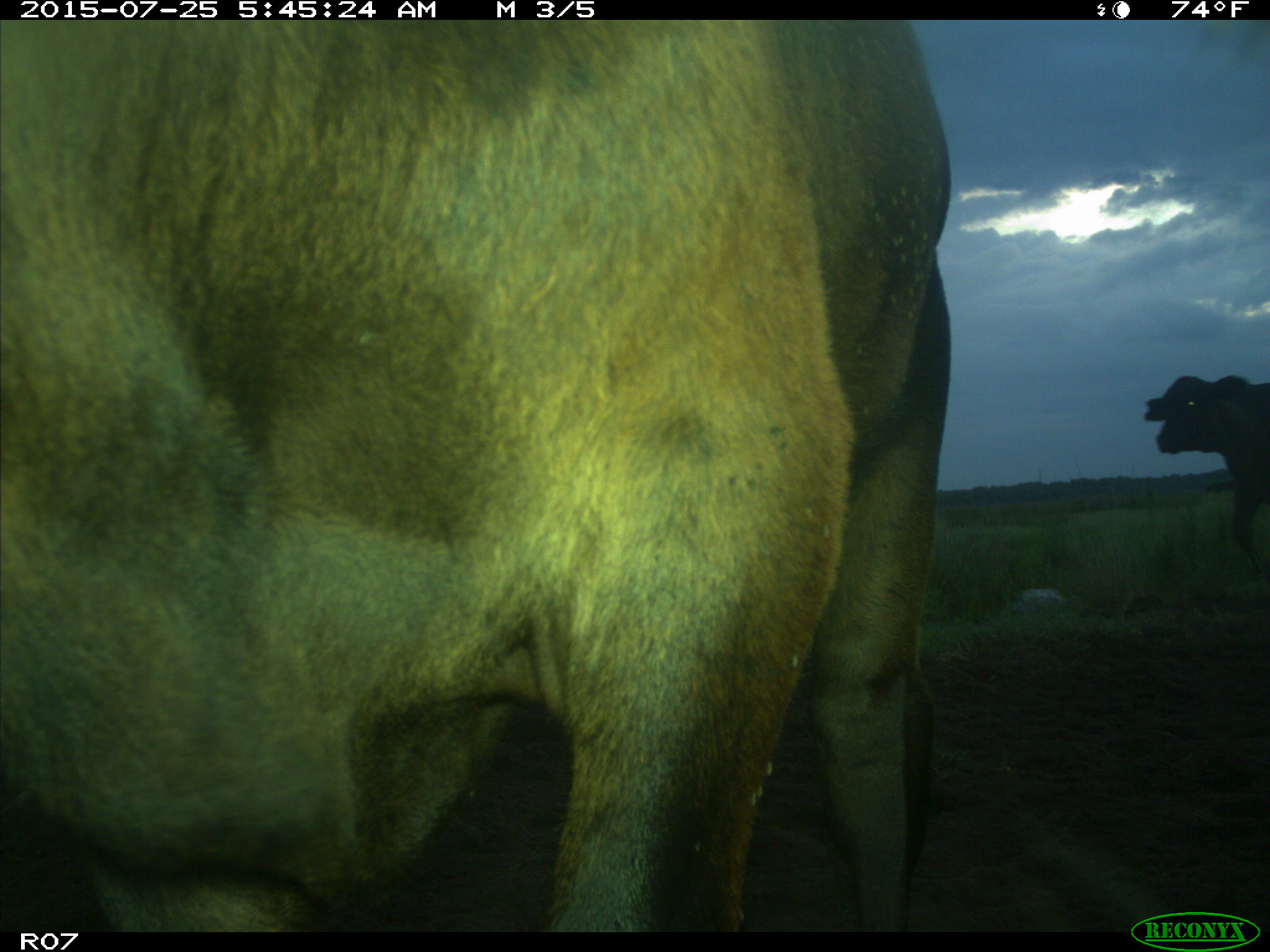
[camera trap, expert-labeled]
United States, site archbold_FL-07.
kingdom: Animalia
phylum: Chordata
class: Mammalia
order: Artiodactyla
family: Bovidae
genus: Bos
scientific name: Bos taurus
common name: domestic cow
Bos taurus (domestic cow).